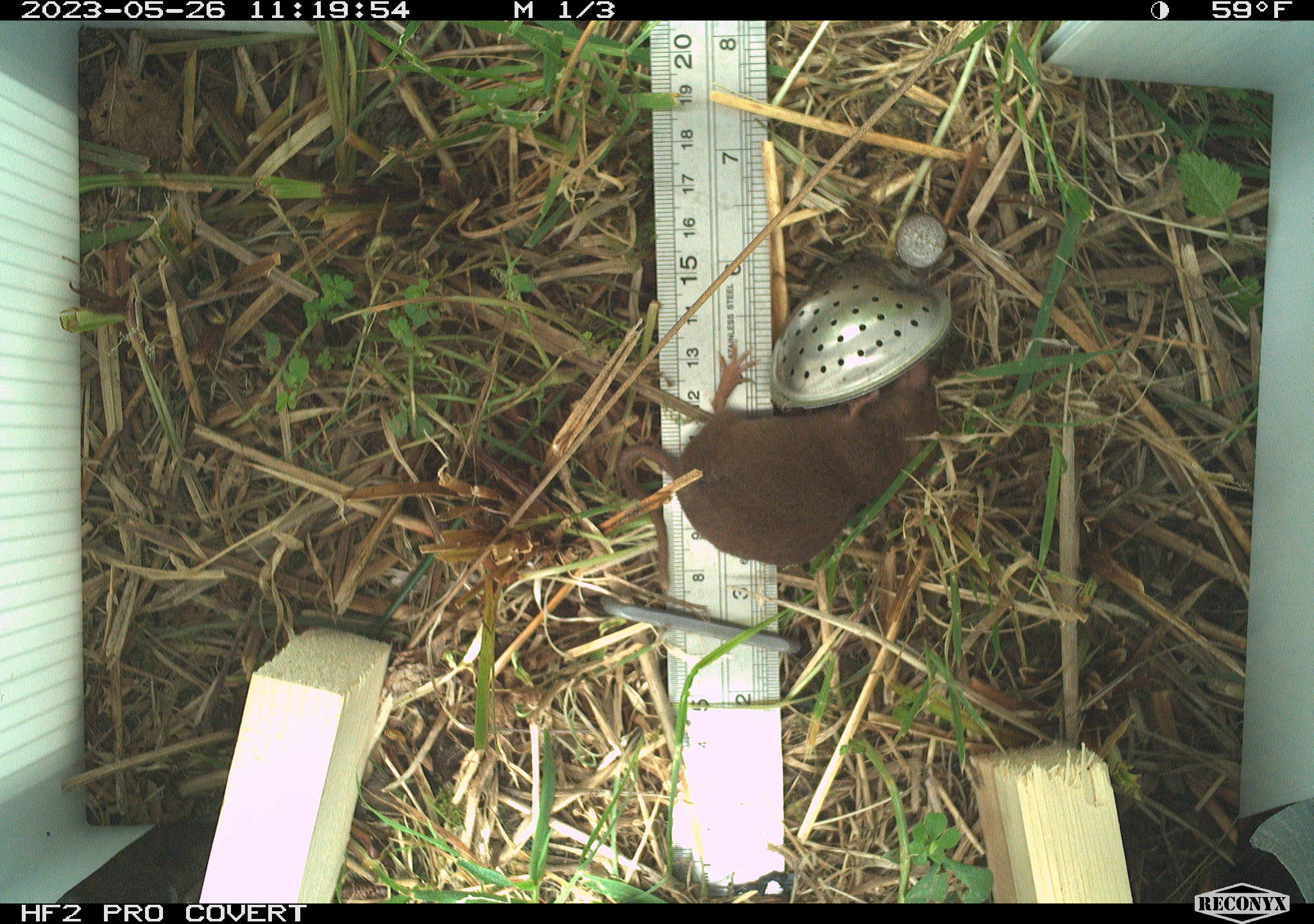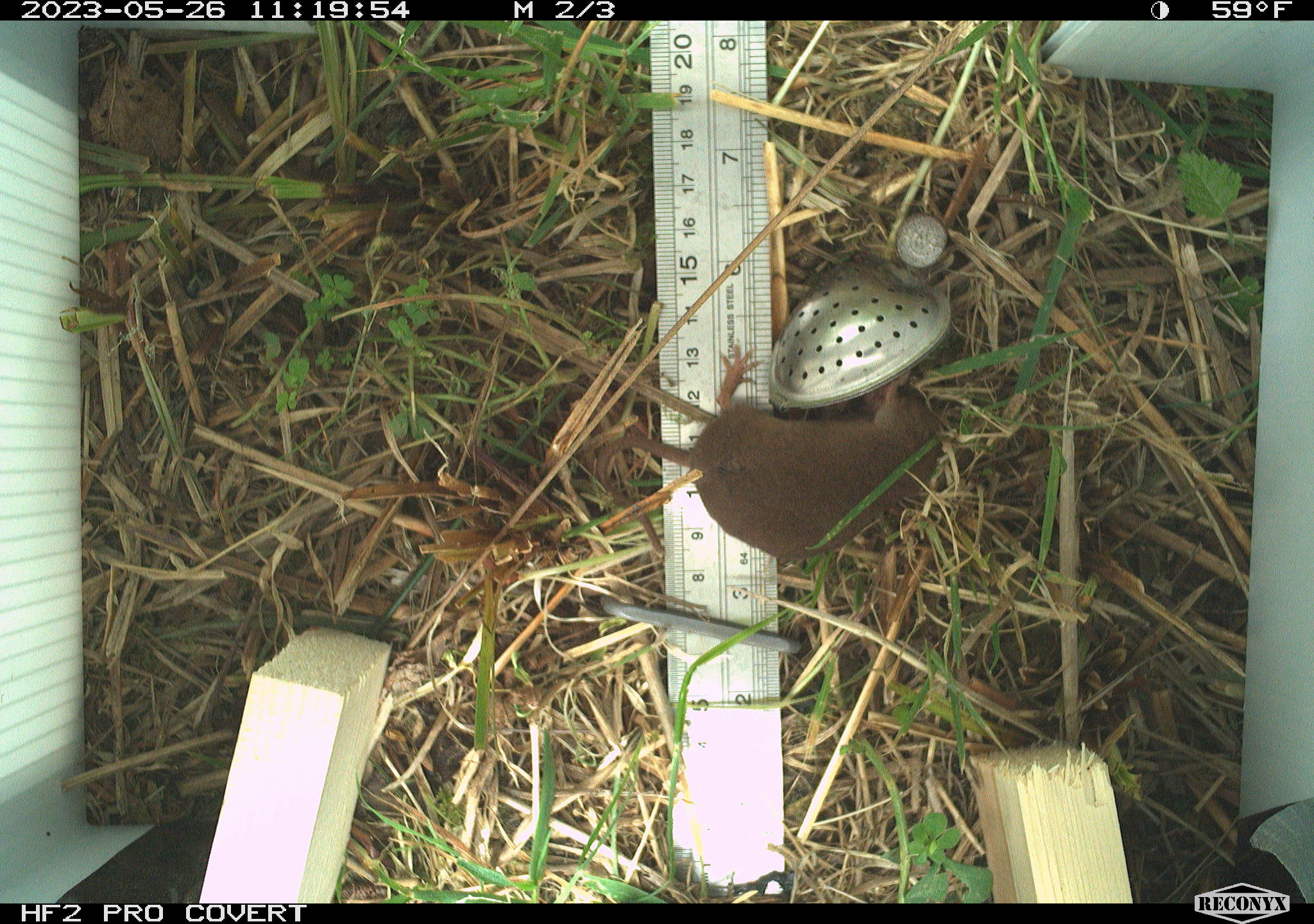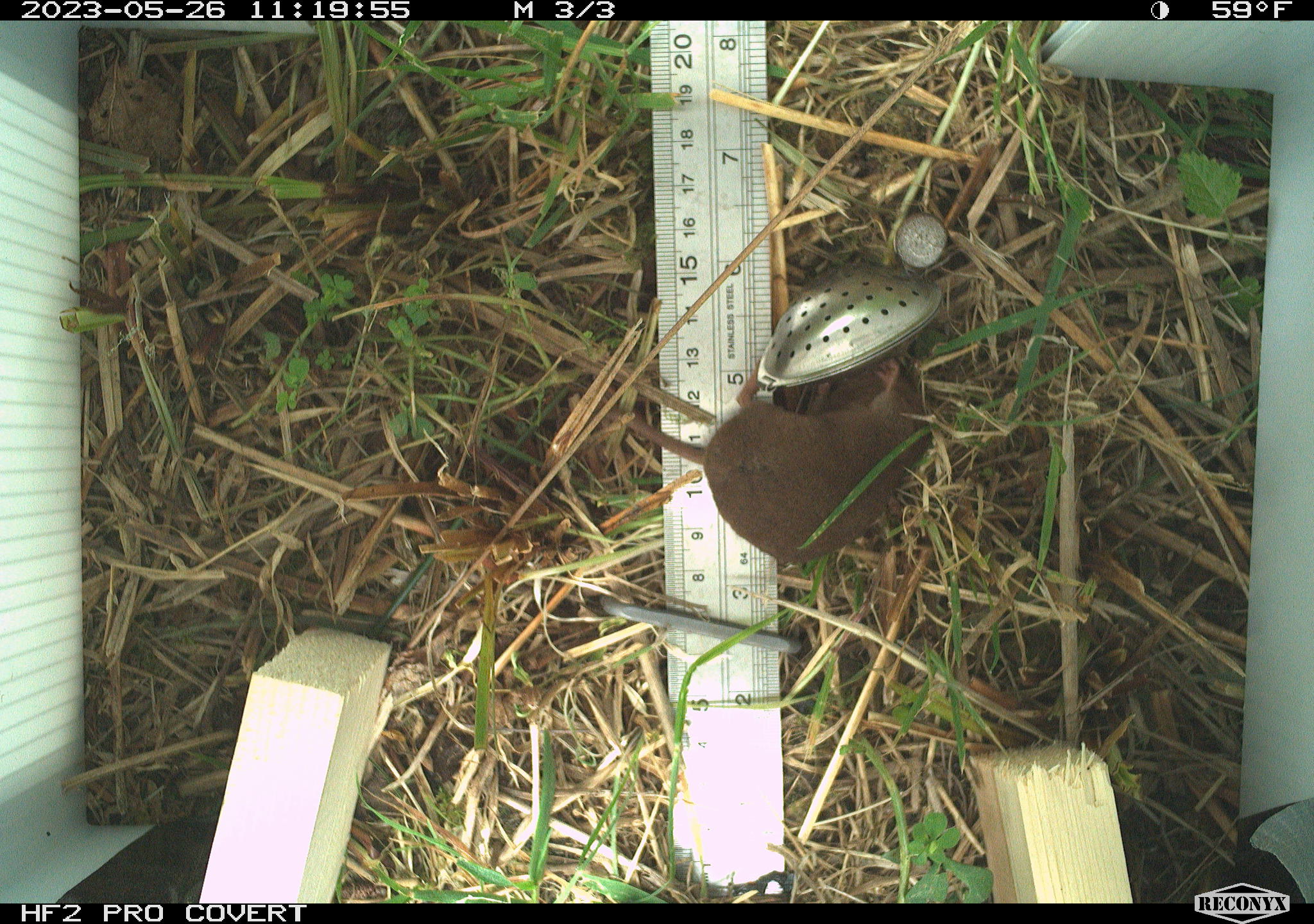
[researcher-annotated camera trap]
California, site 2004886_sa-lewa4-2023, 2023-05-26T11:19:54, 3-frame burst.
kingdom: Animalia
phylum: Chordata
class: Mammalia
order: Eulipotyphla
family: Soricidae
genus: Sorex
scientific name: Sorex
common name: long-tailed shrew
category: sorex species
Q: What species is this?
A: Sorex species (long-tailed shrew) (Sorex).